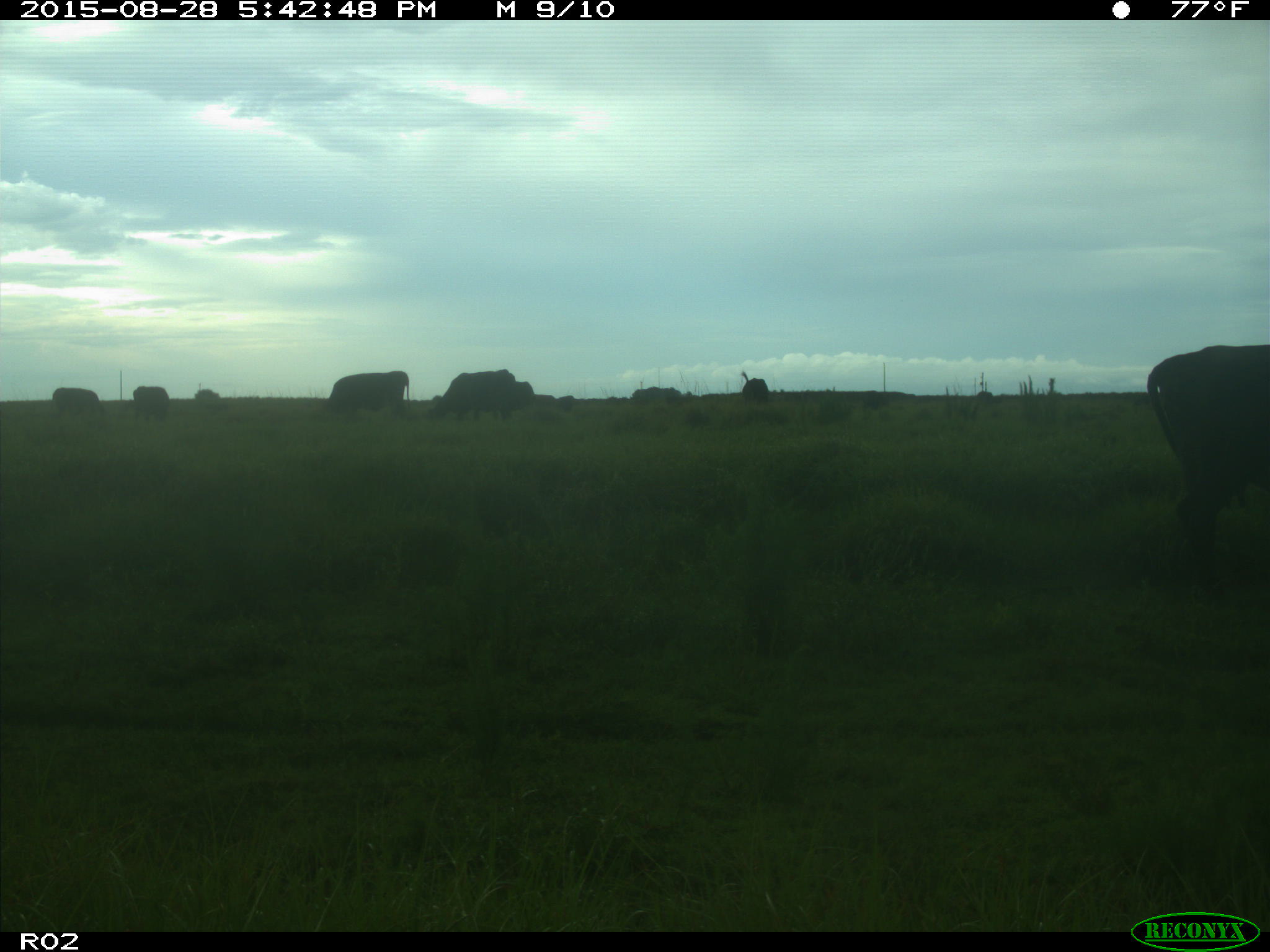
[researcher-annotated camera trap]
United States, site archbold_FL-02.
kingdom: Animalia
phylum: Chordata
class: Mammalia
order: Artiodactyla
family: Bovidae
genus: Bos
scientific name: Bos taurus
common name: domestic cow